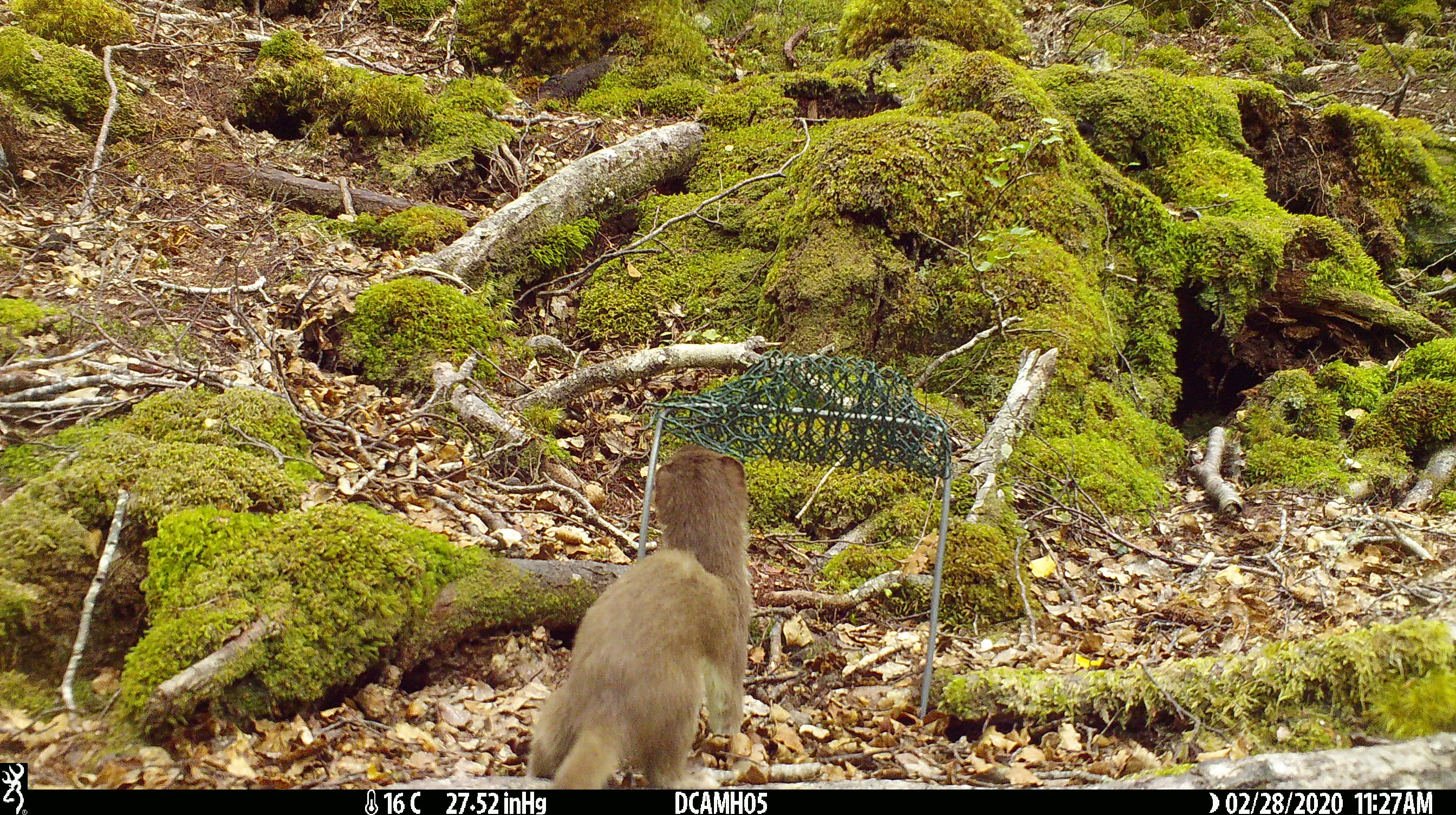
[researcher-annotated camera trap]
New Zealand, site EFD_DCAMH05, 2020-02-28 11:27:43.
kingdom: Animalia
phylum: Chordata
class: Mammalia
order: Carnivora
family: Mustelidae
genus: Mustela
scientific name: Mustela erminea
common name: stoat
Stoat (Mustela erminea).